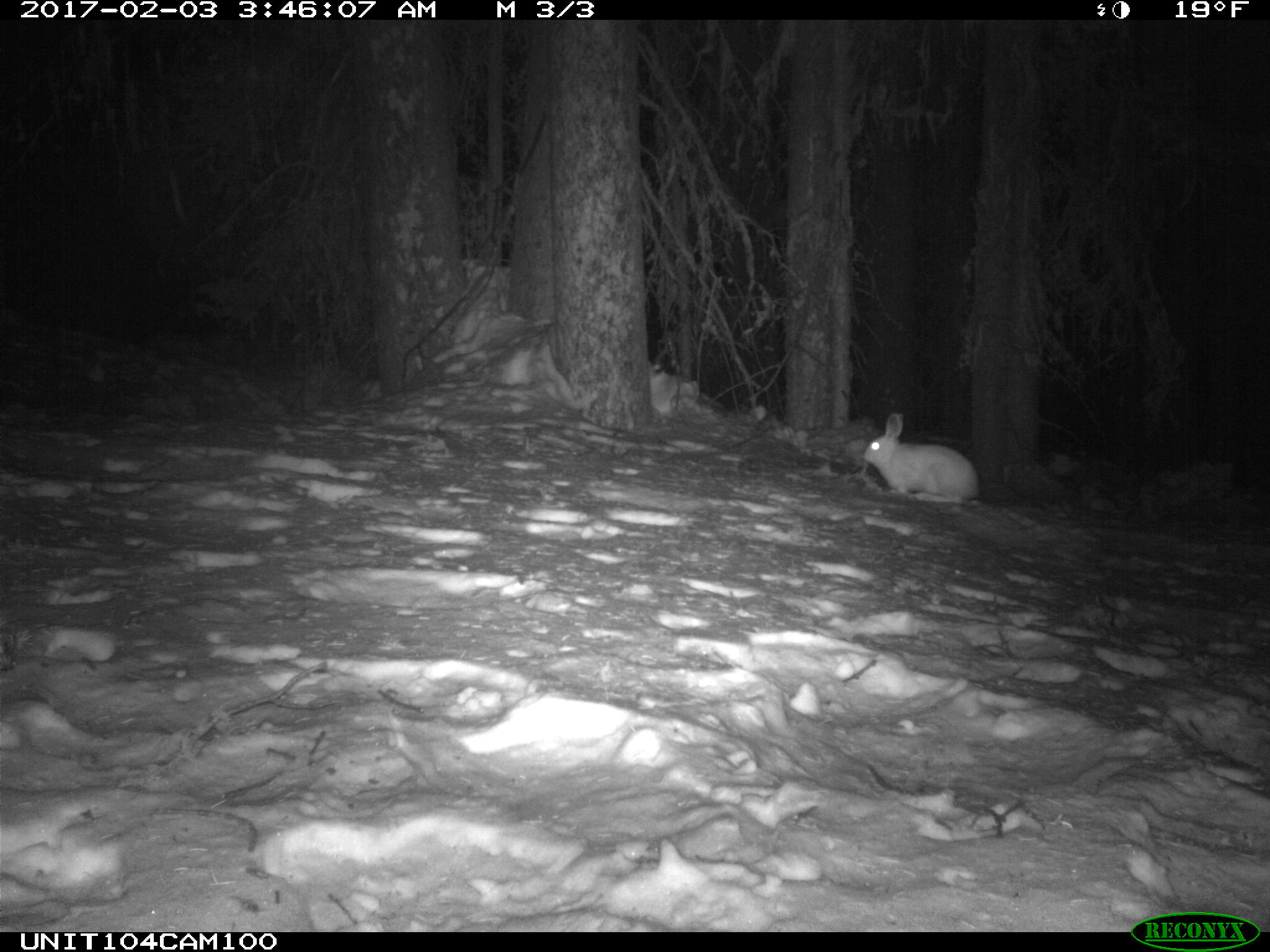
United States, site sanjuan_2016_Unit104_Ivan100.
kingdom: Animalia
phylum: Chordata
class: Mammalia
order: Lagomorpha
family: Leporidae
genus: Lepus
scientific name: Lepus americanus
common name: snowshoe hare